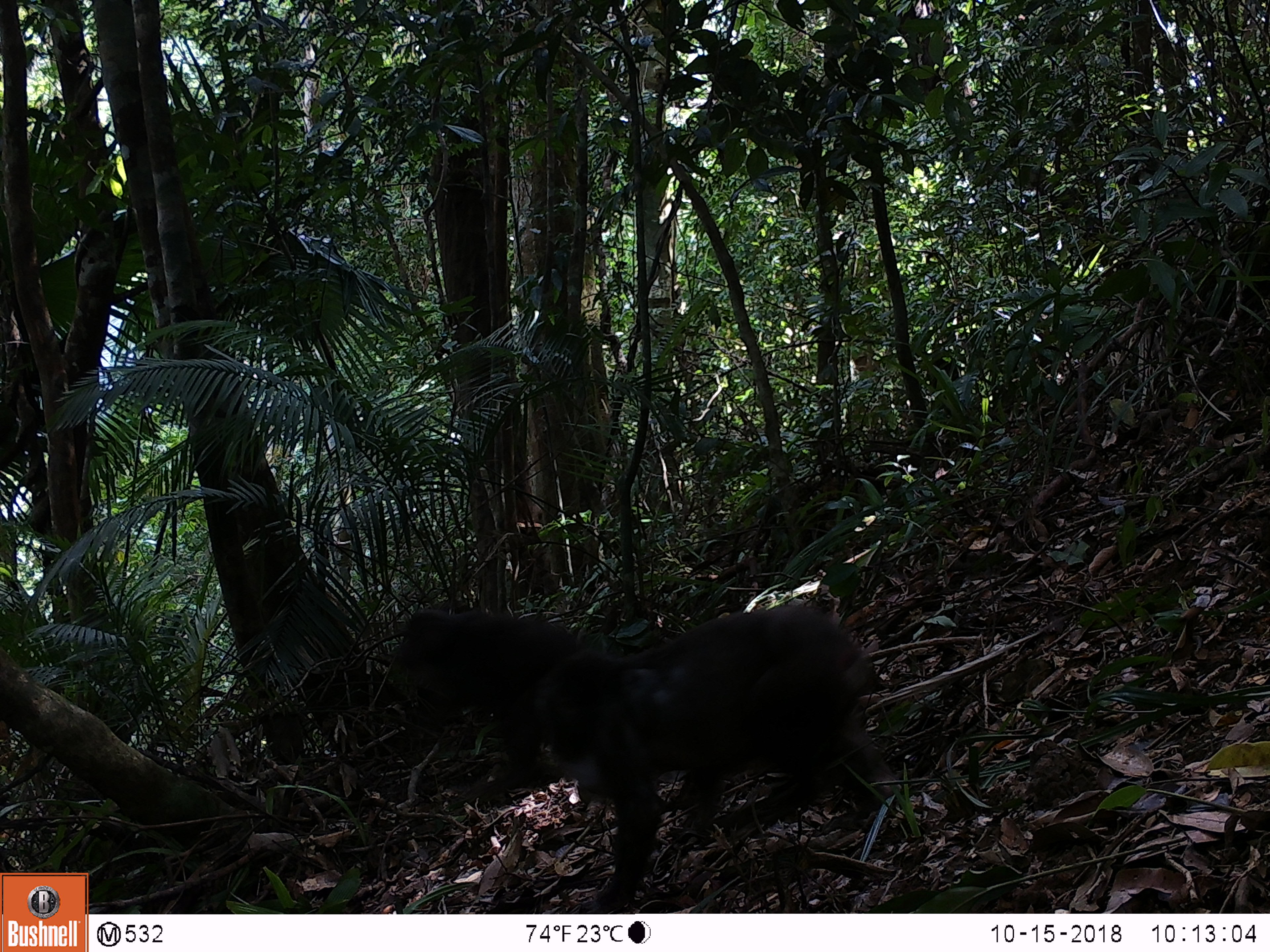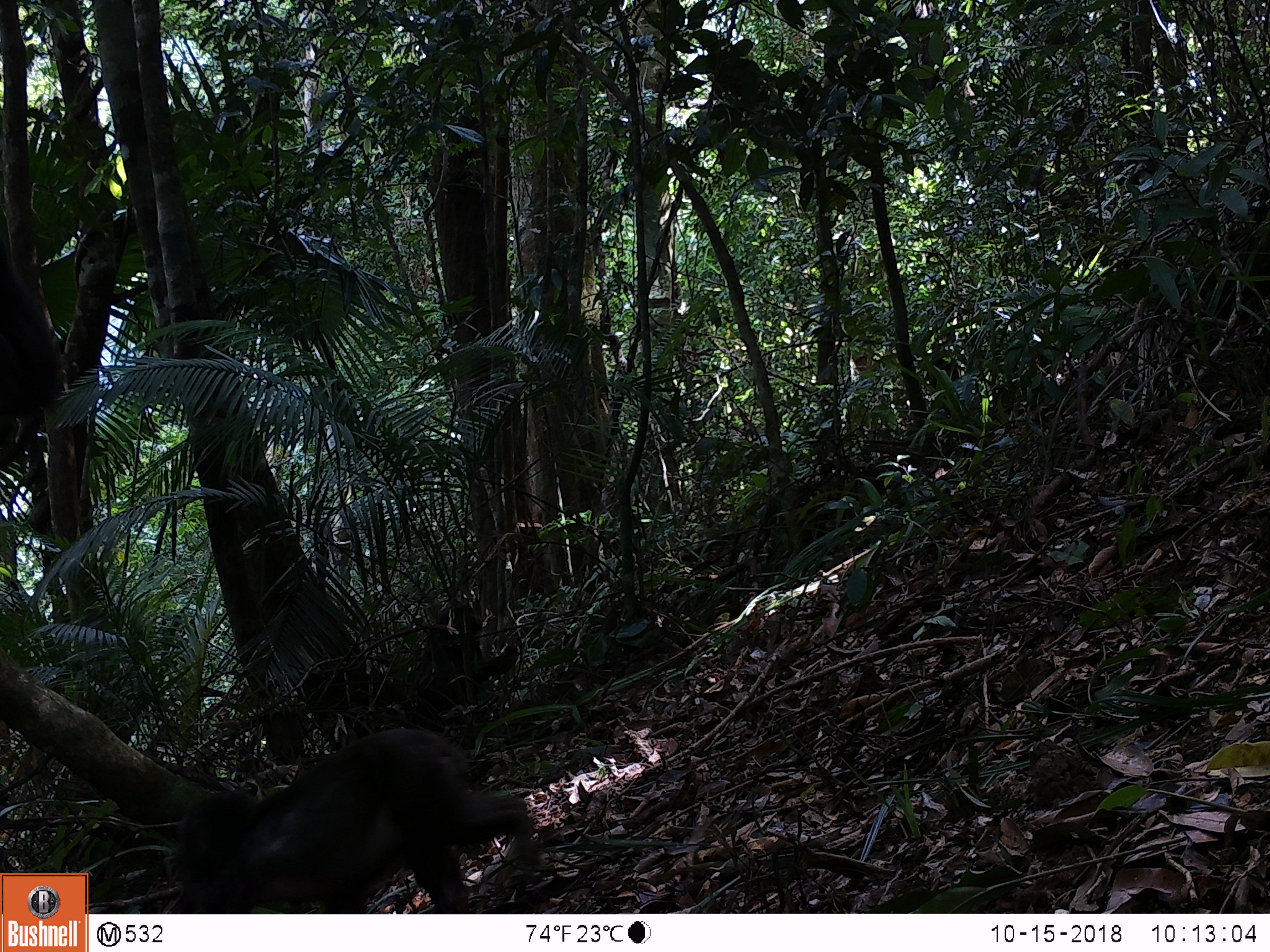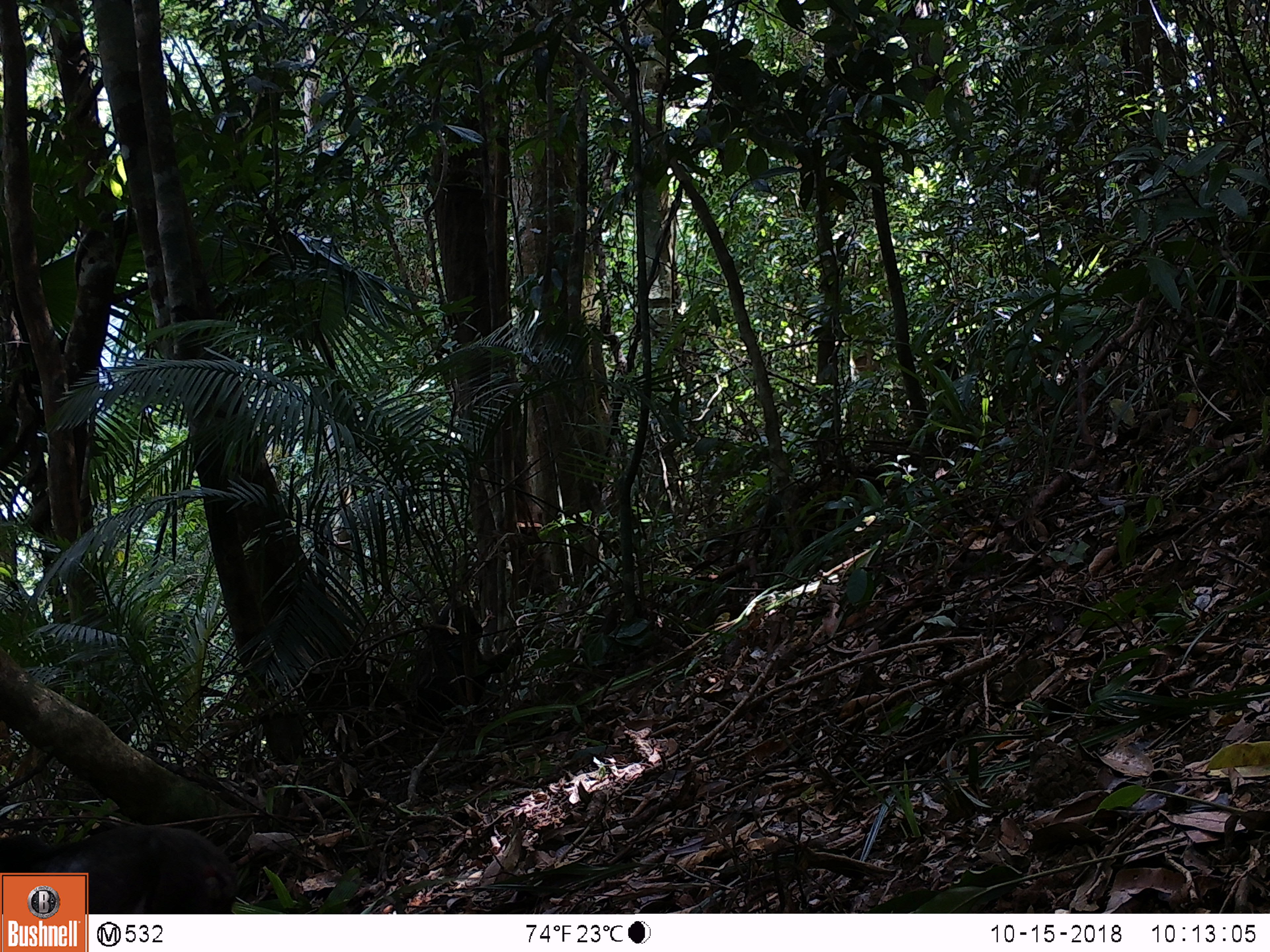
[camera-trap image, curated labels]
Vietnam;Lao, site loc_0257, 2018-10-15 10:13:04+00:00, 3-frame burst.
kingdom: Animalia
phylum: Chordata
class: Mammalia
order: Primates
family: Cercopithecidae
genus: Macaca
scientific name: Macaca arctoides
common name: stump-tailed macaque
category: stump tailed macaque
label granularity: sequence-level